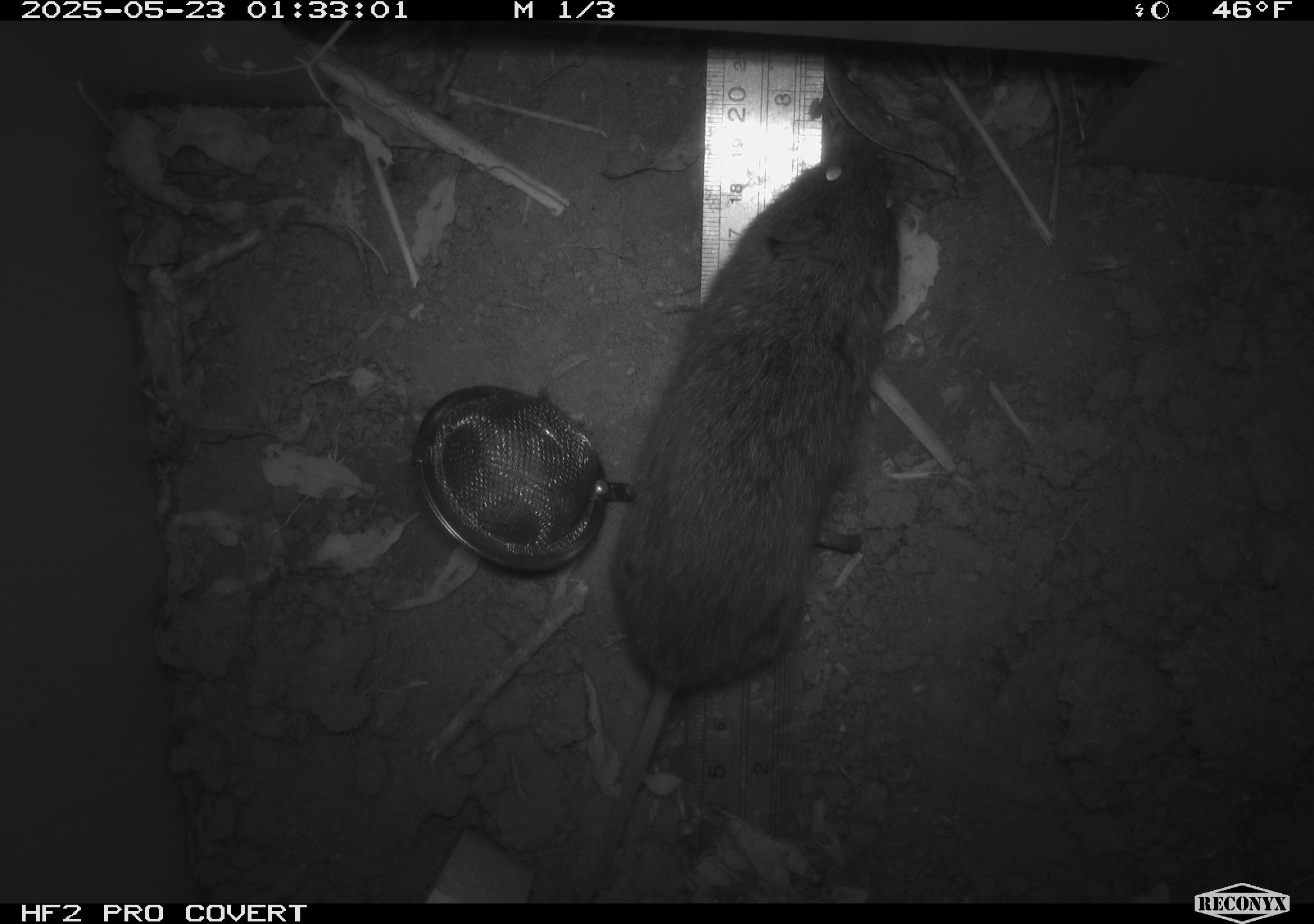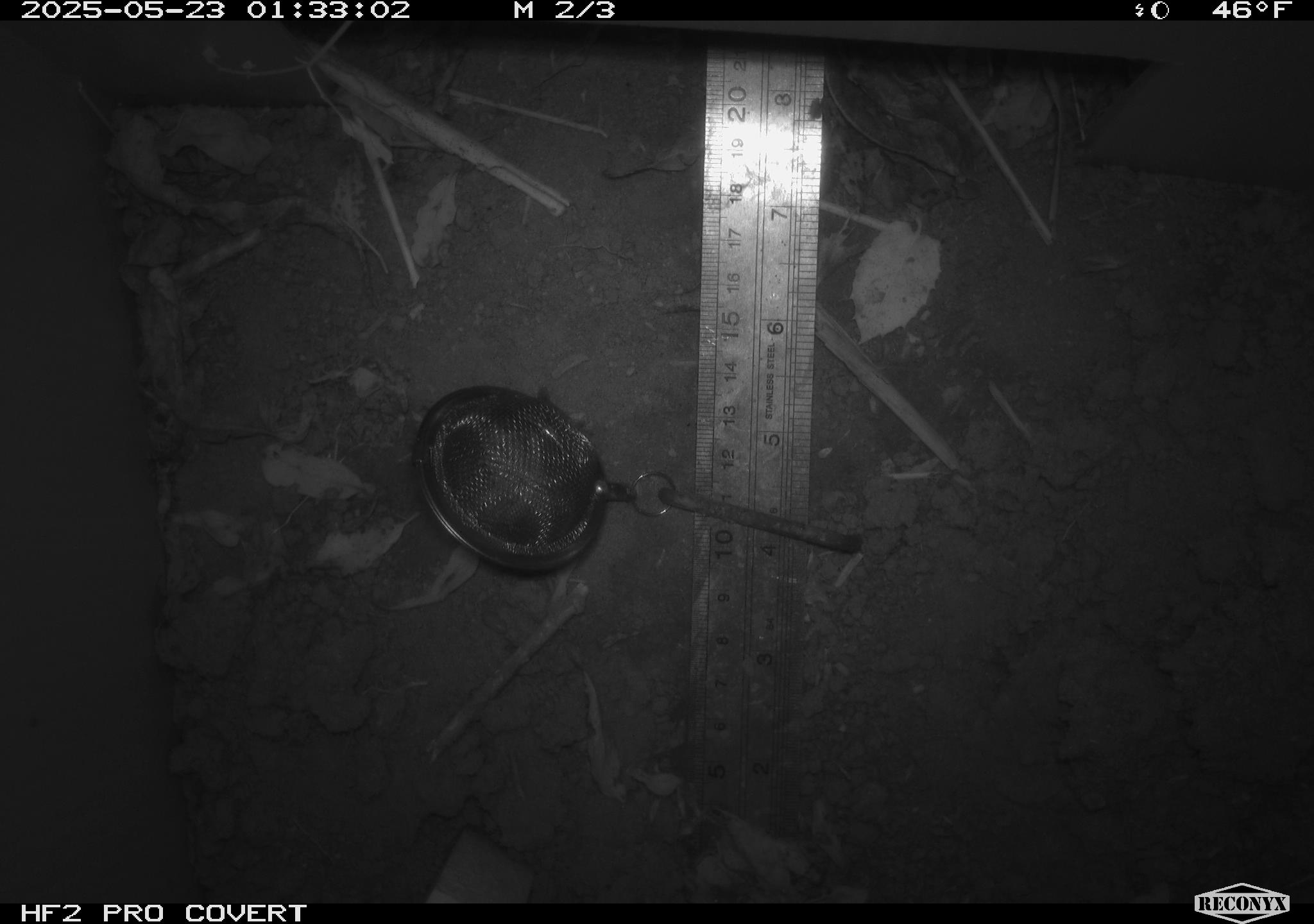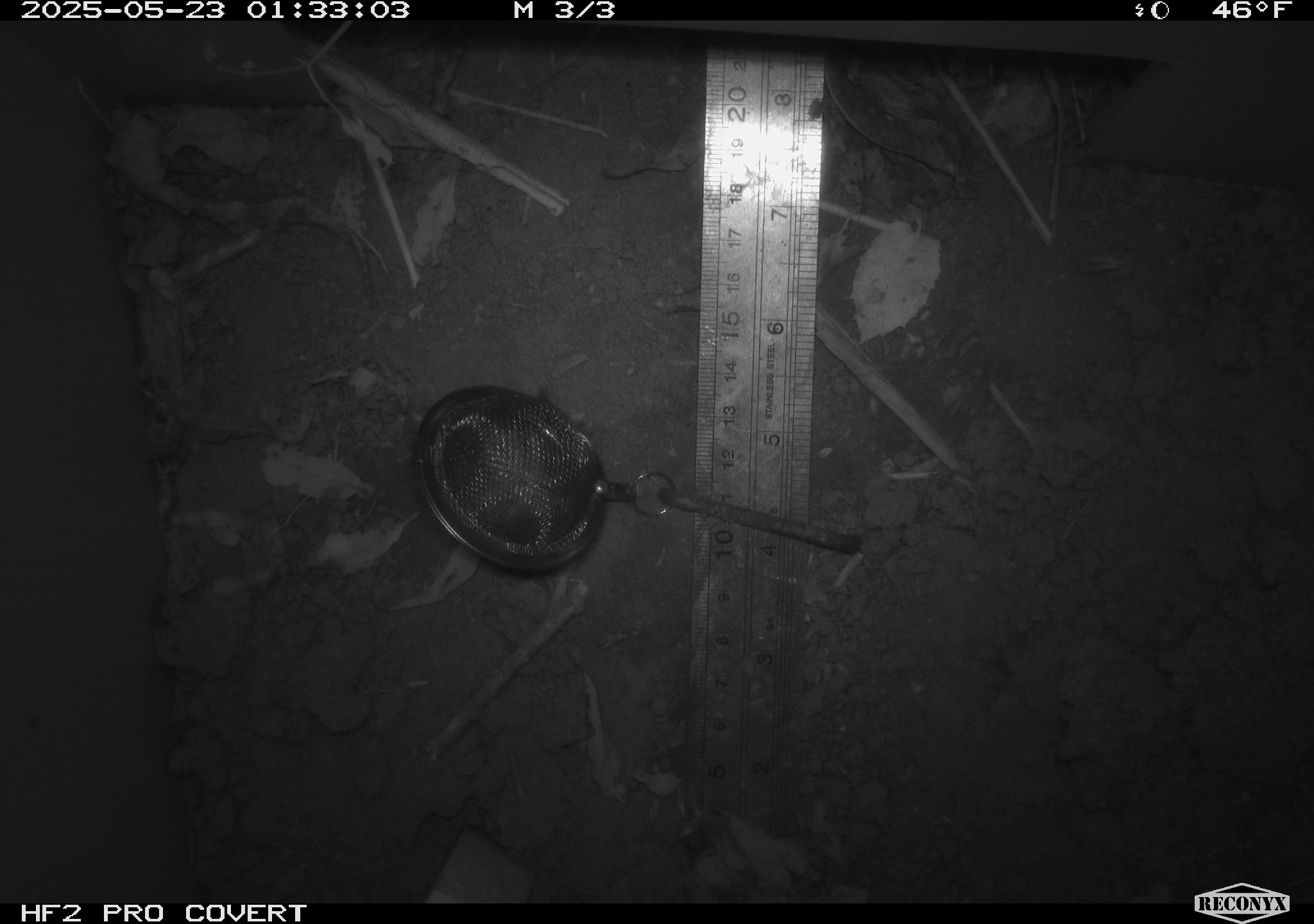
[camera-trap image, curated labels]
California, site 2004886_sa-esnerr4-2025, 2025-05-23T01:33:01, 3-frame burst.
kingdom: Animalia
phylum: Chordata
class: Mammalia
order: Rodentia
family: Cricetidae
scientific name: Arvicolinae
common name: voles, lemmings, and muskrats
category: arvicolinae subfamily